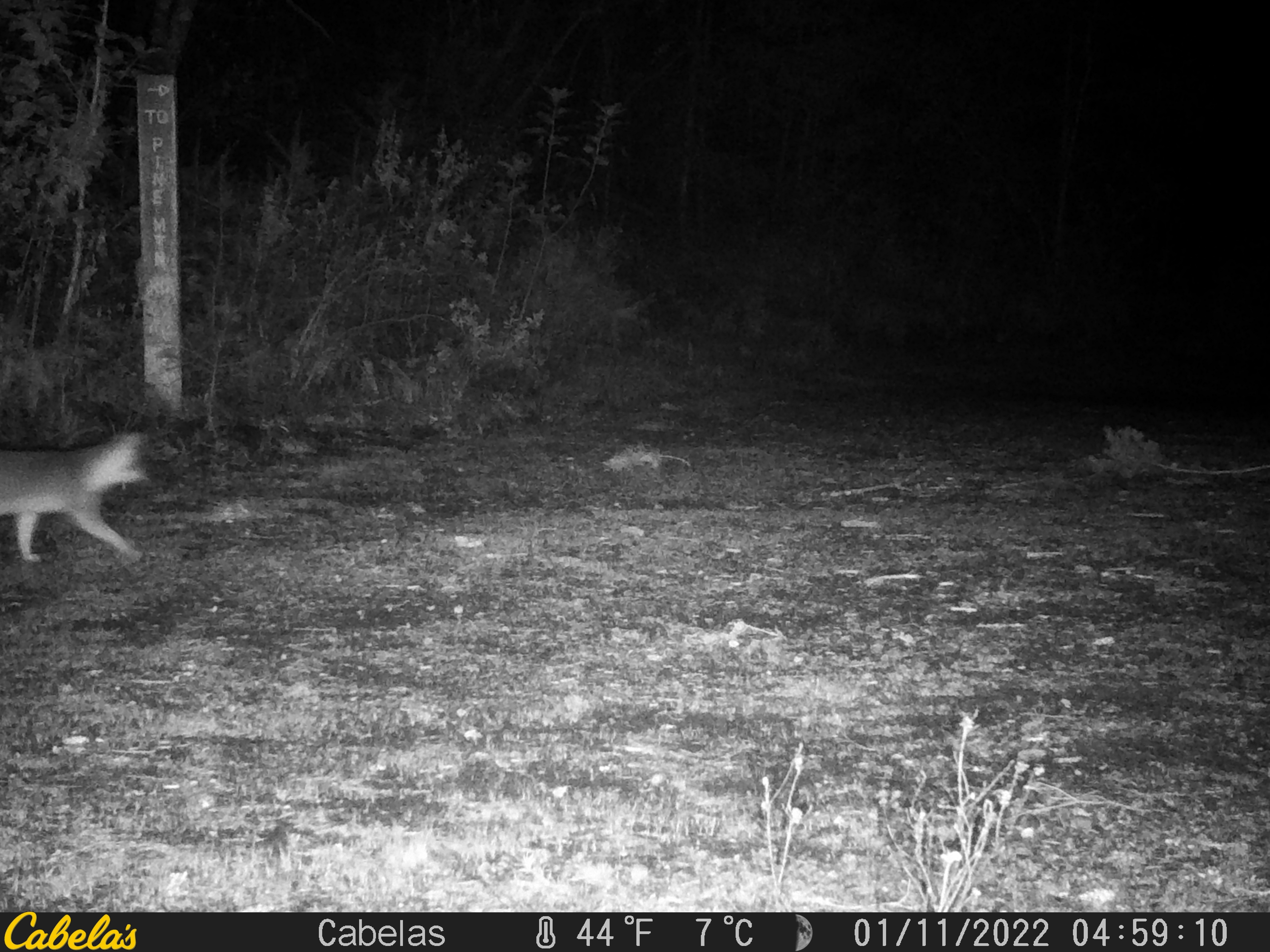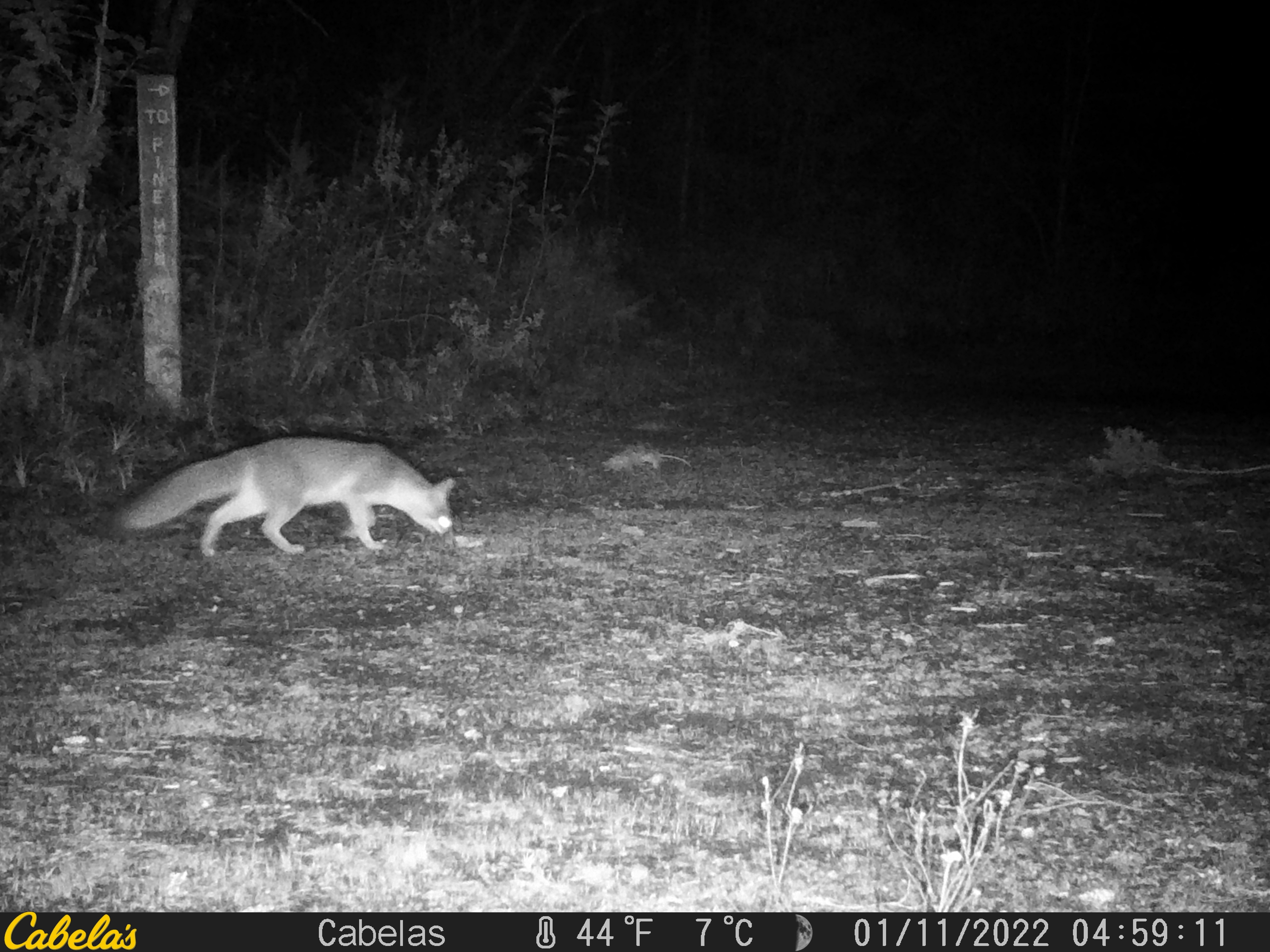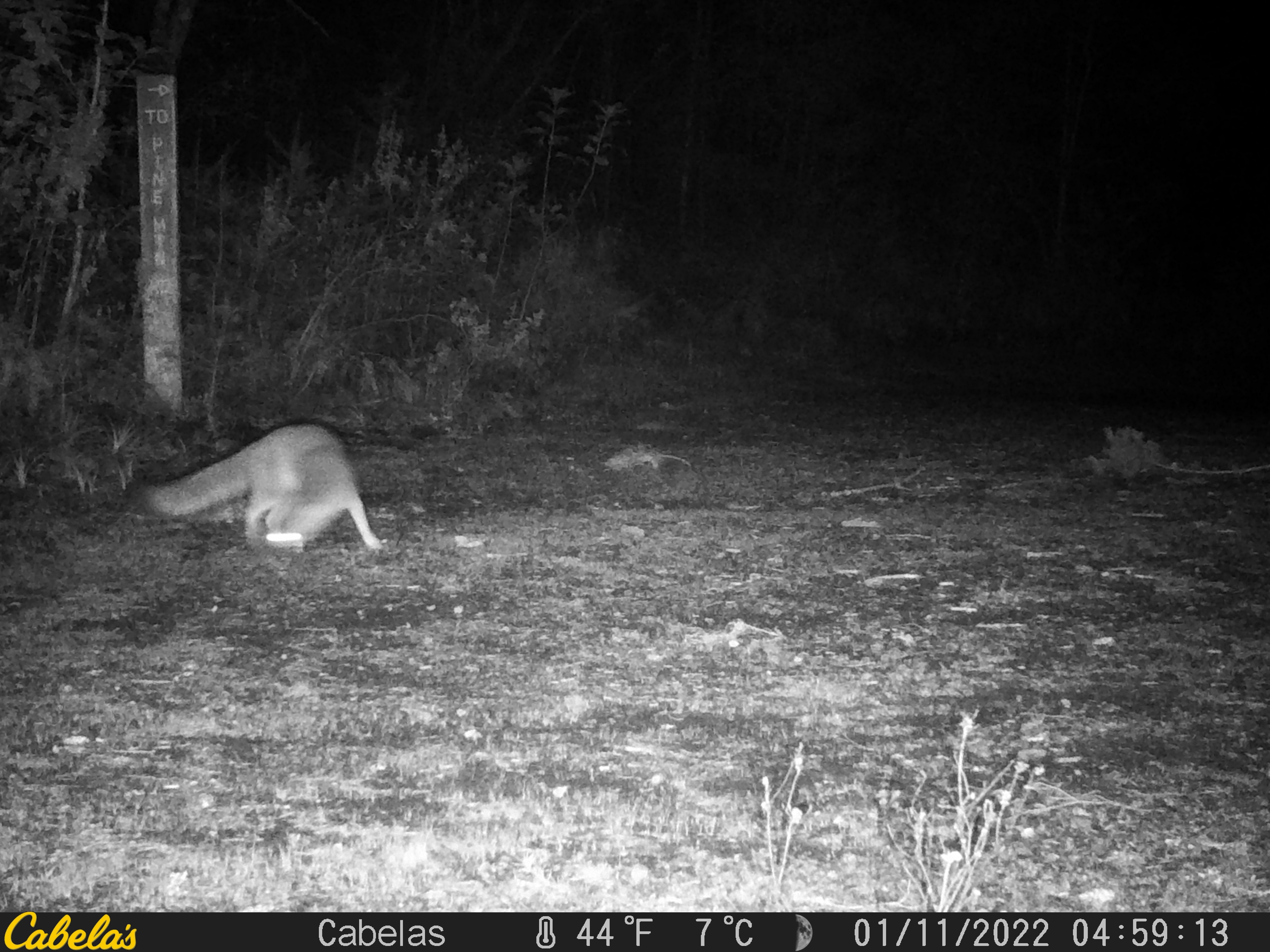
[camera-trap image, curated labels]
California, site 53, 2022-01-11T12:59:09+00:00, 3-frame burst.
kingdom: Animalia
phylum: Chordata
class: Mammalia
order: Carnivora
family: Canidae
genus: Urocyon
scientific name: Urocyon cinereoargenteus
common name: gray fox